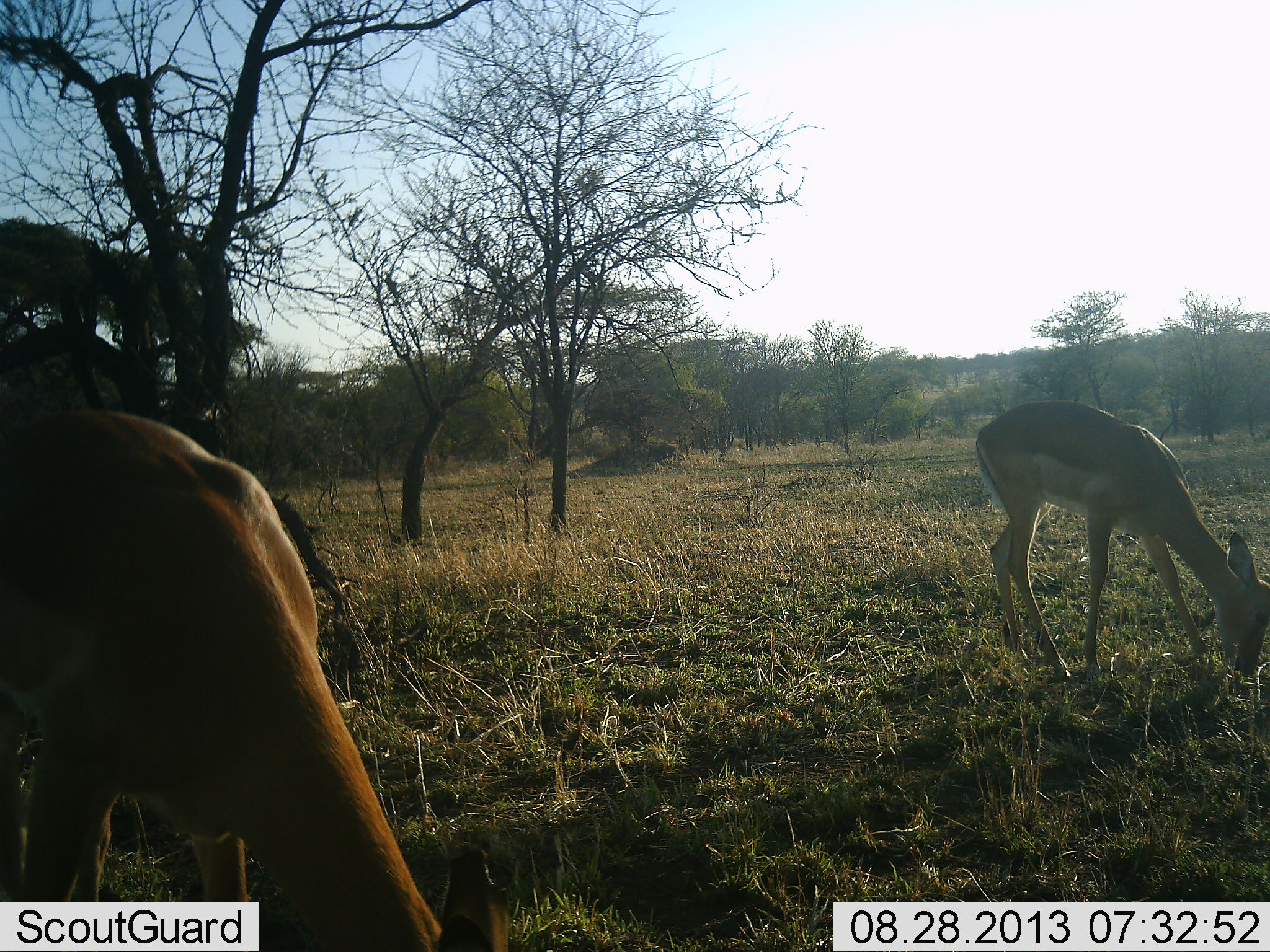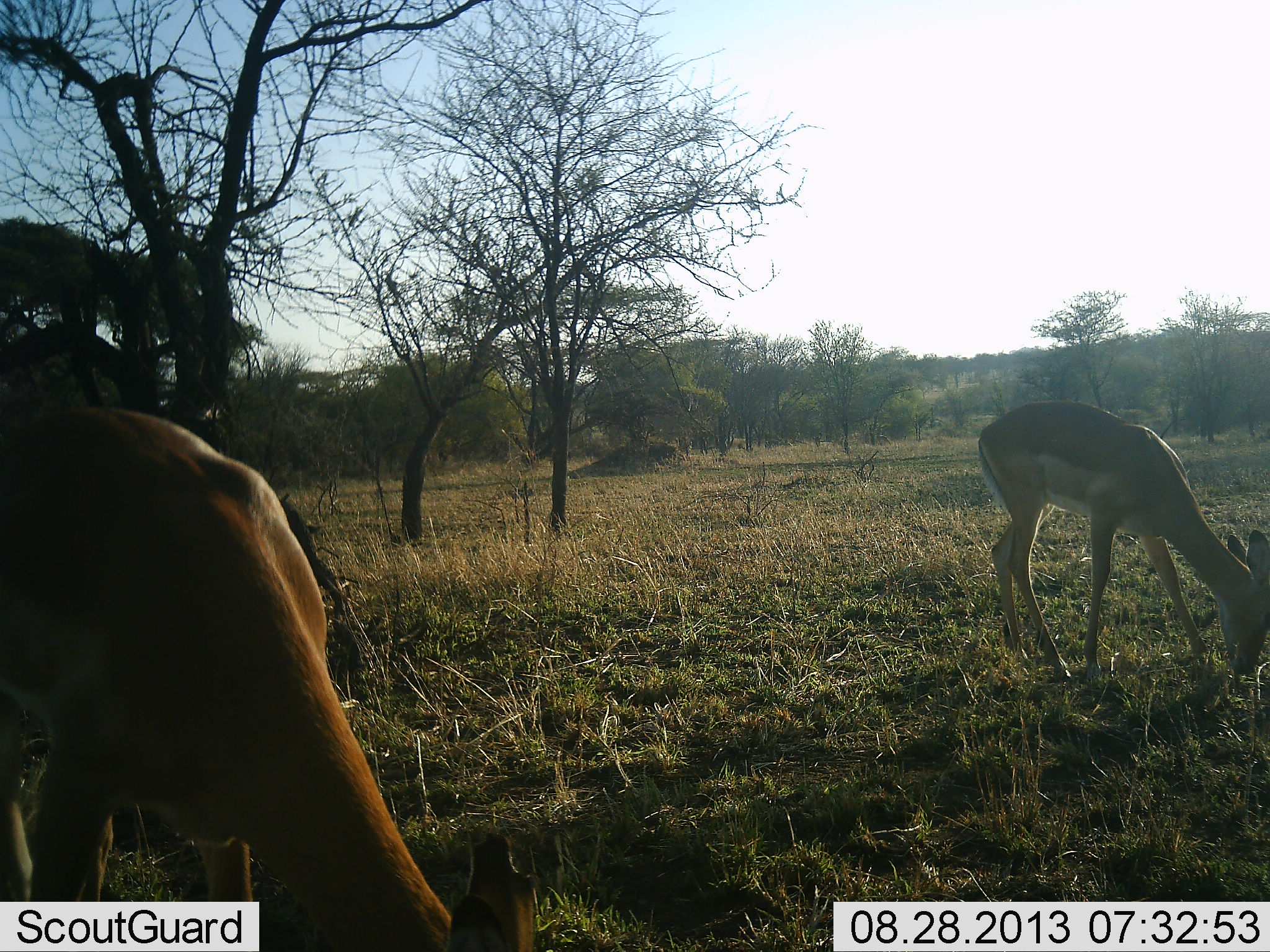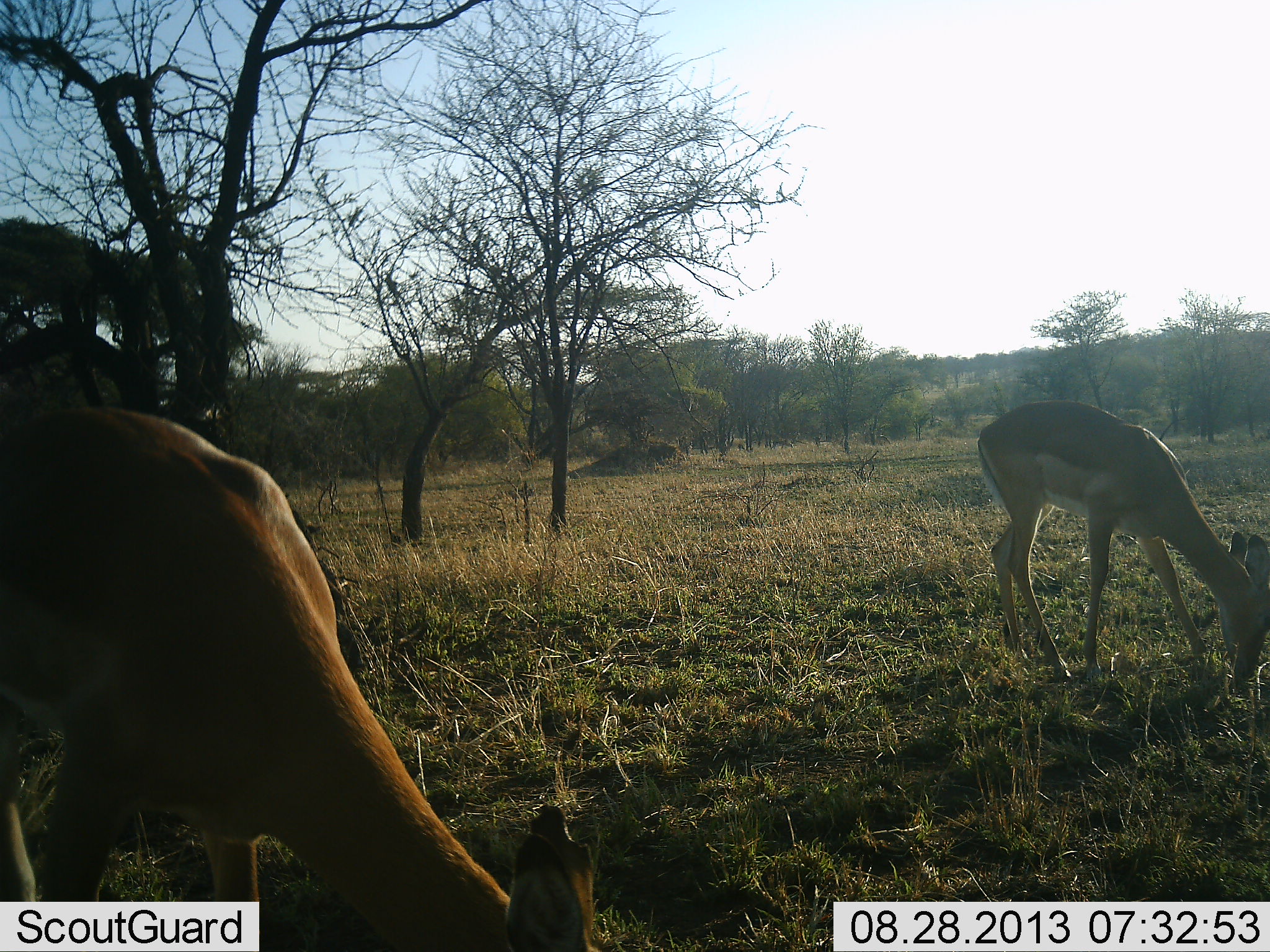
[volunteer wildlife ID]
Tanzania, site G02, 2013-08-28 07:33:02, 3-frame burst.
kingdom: Animalia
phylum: Chordata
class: Mammalia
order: Artiodactyla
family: Bovidae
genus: Aepyceros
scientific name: Aepyceros melampus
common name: impala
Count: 2.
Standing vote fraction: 11%.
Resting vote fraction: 0%.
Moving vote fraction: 0%.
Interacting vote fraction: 0%.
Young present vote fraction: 6%.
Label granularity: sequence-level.